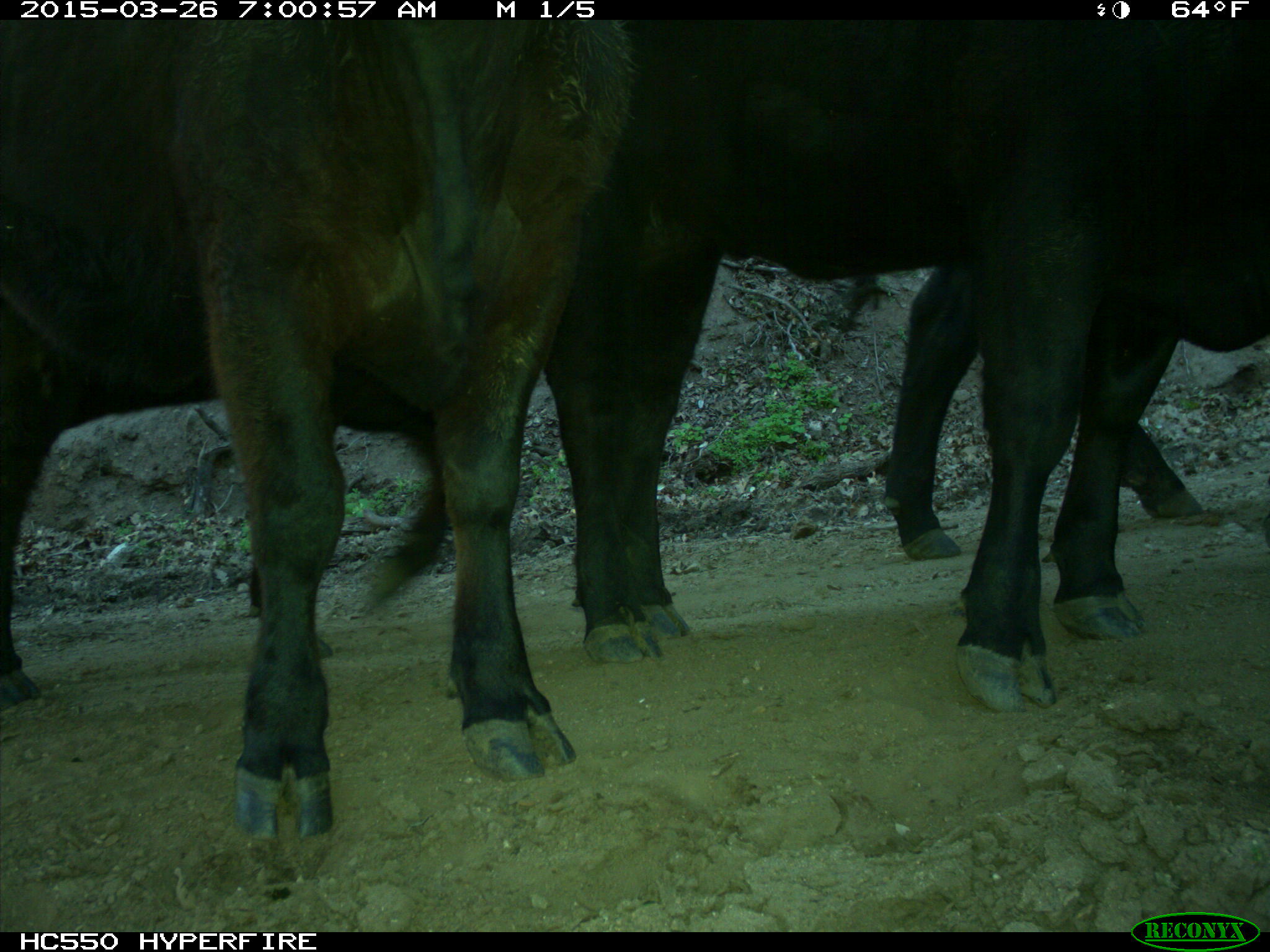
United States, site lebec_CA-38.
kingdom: Animalia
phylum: Chordata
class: Mammalia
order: Artiodactyla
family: Bovidae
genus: Bos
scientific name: Bos taurus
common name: domestic cow